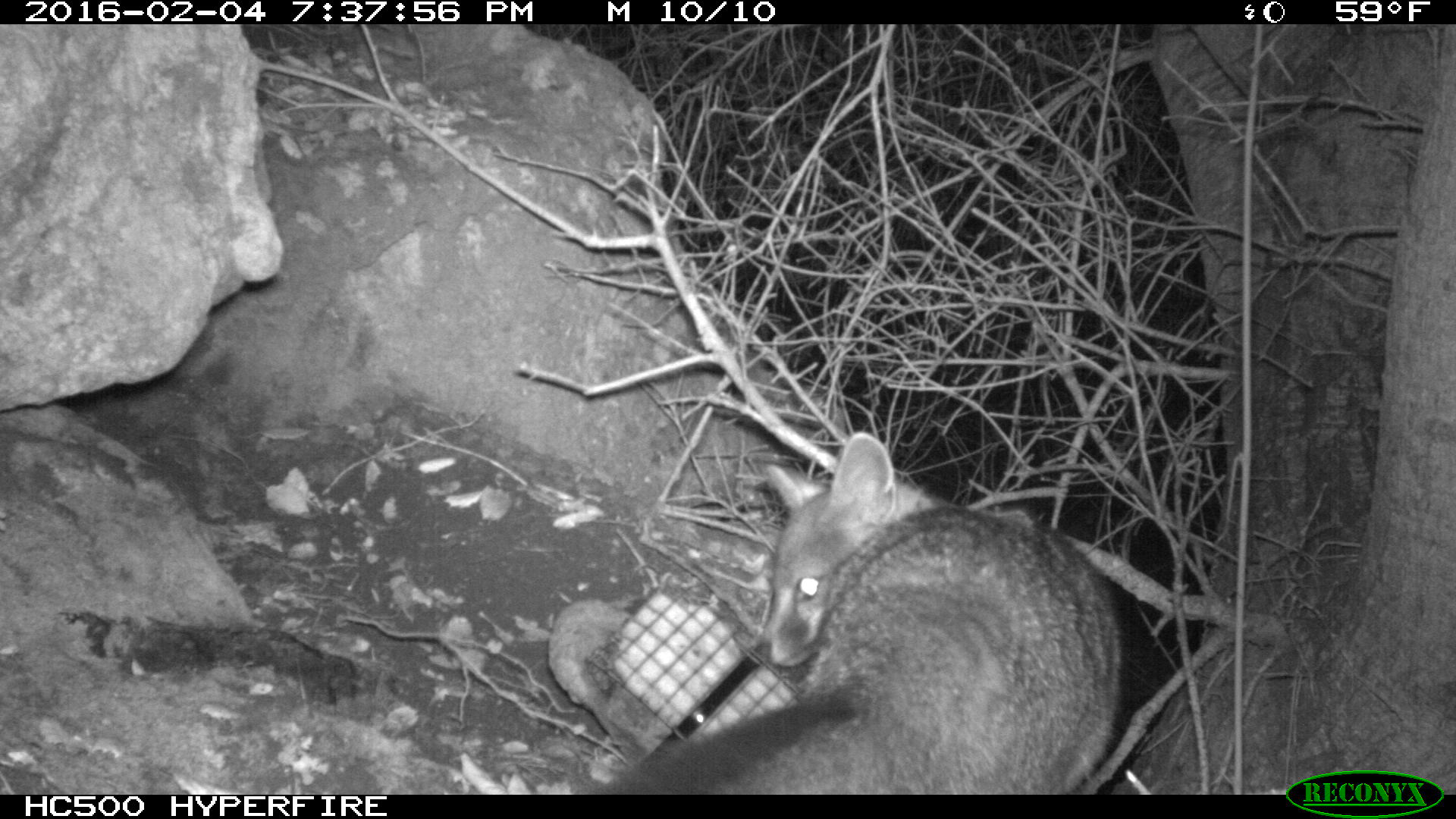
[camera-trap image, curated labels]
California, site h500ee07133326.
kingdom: Animalia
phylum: Chordata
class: Mammalia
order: Carnivora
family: Canidae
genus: Urocyon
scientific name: Urocyon littoralis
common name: island fox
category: fox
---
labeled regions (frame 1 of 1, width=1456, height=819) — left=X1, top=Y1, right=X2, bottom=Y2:
fox: left=607, top=432, right=1124, bottom=794